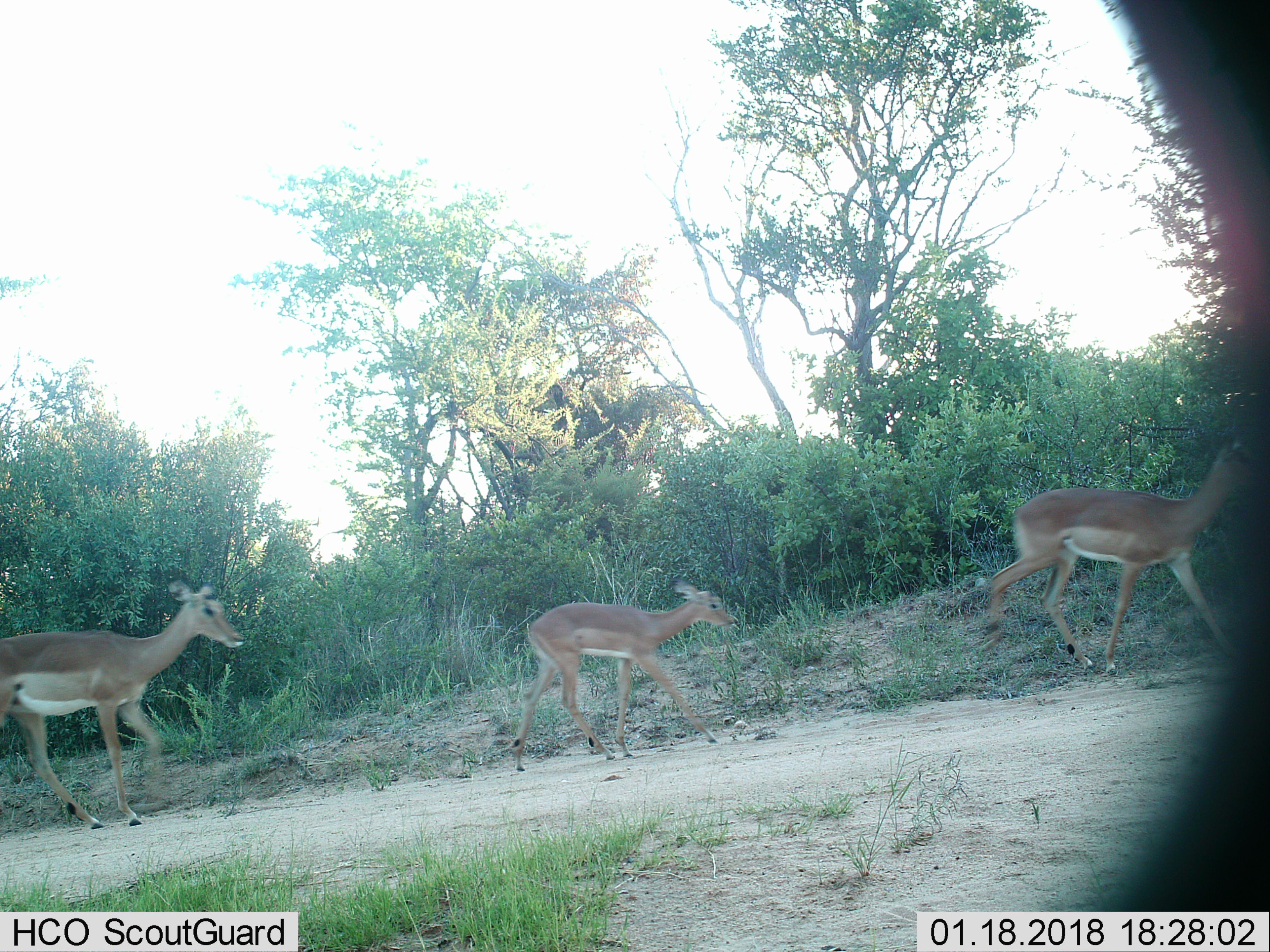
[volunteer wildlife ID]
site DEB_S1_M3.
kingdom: Animalia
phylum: Chordata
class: Mammalia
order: Artiodactyla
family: Bovidae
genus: Aepyceros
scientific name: Aepyceros melampus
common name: impala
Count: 3.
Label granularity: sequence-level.